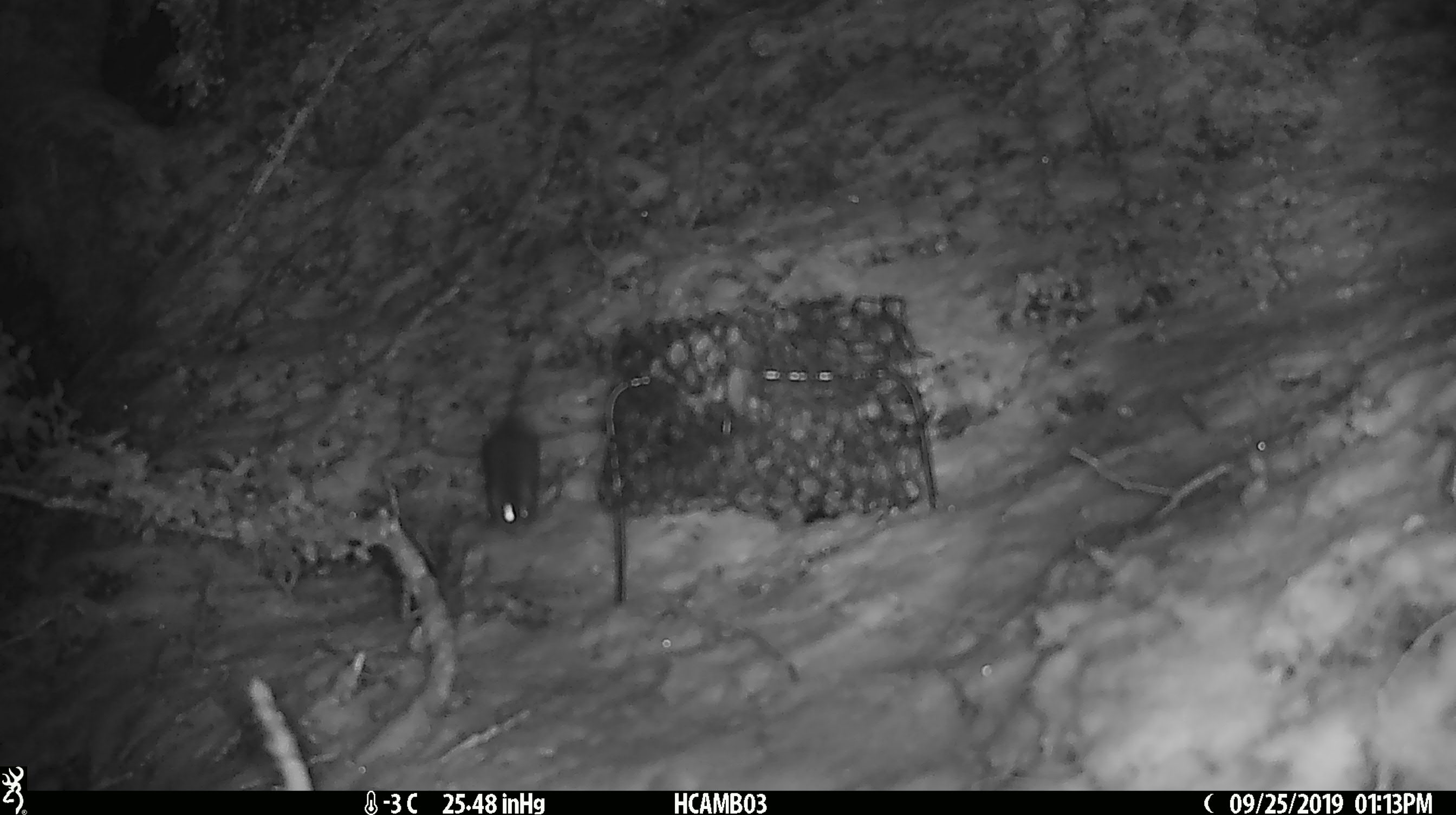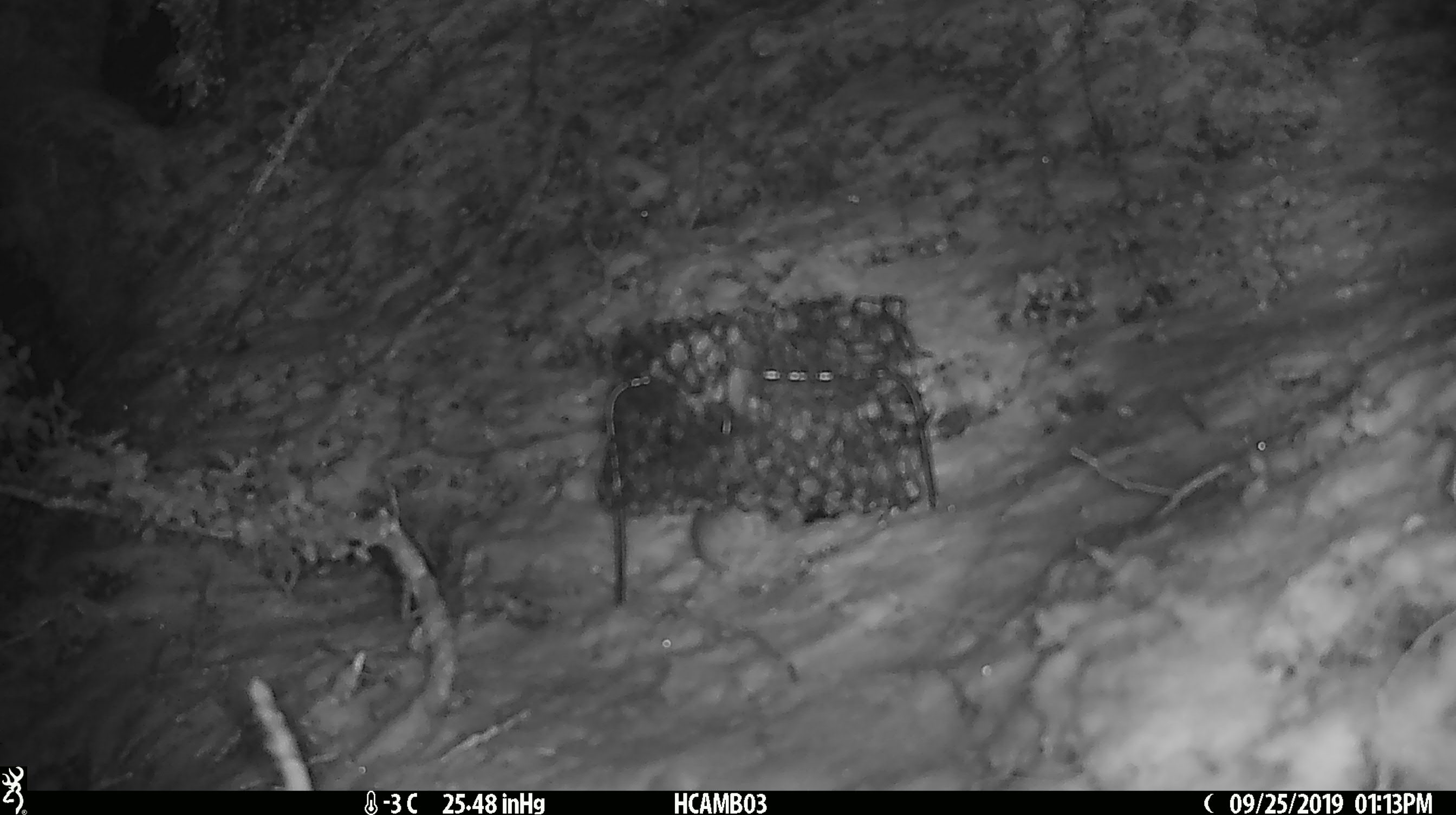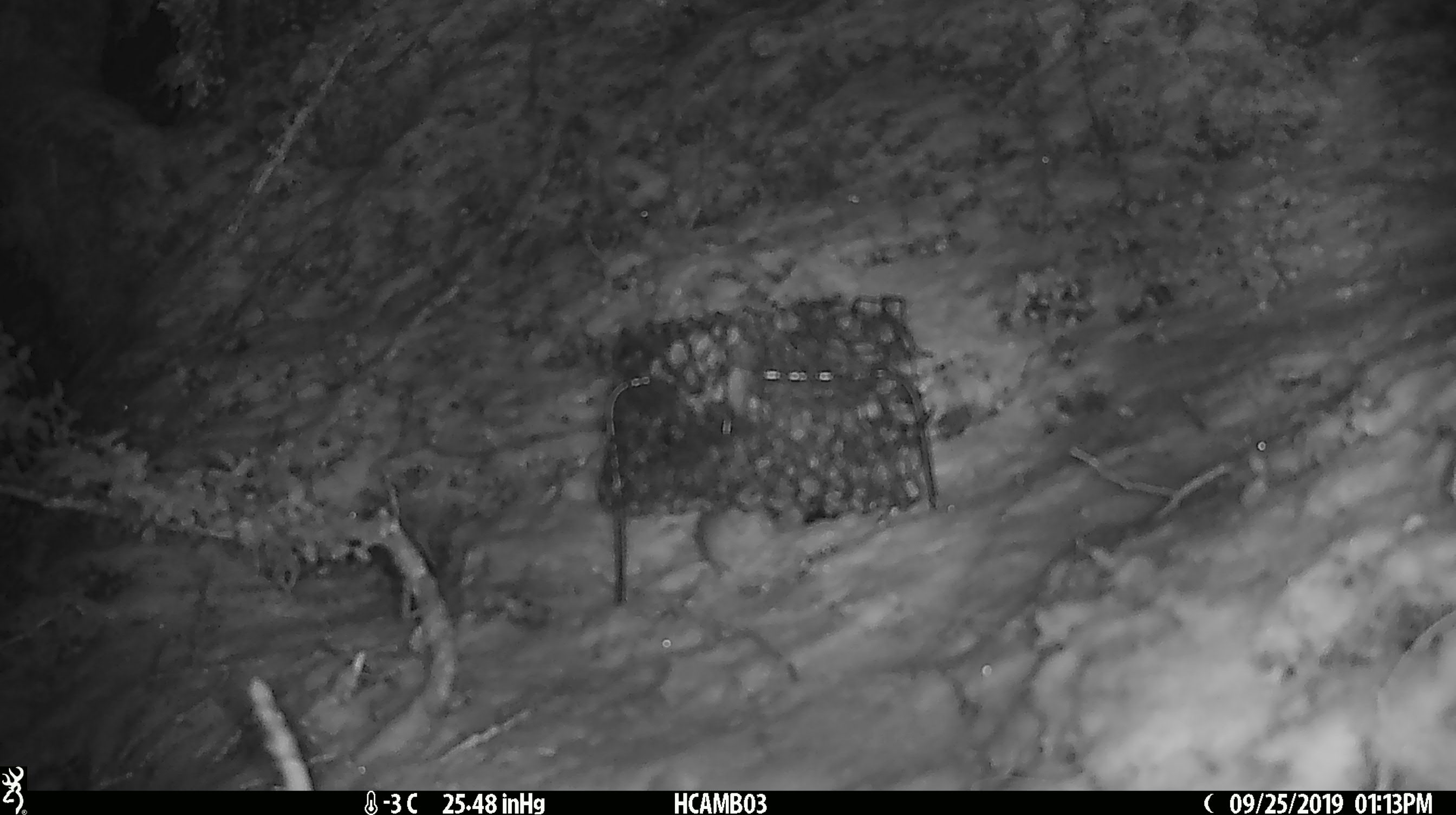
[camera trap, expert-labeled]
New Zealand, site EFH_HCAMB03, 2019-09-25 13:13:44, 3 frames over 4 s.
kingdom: Animalia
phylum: Chordata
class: Mammalia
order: Rodentia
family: Muridae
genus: Mus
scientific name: Mus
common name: mouse